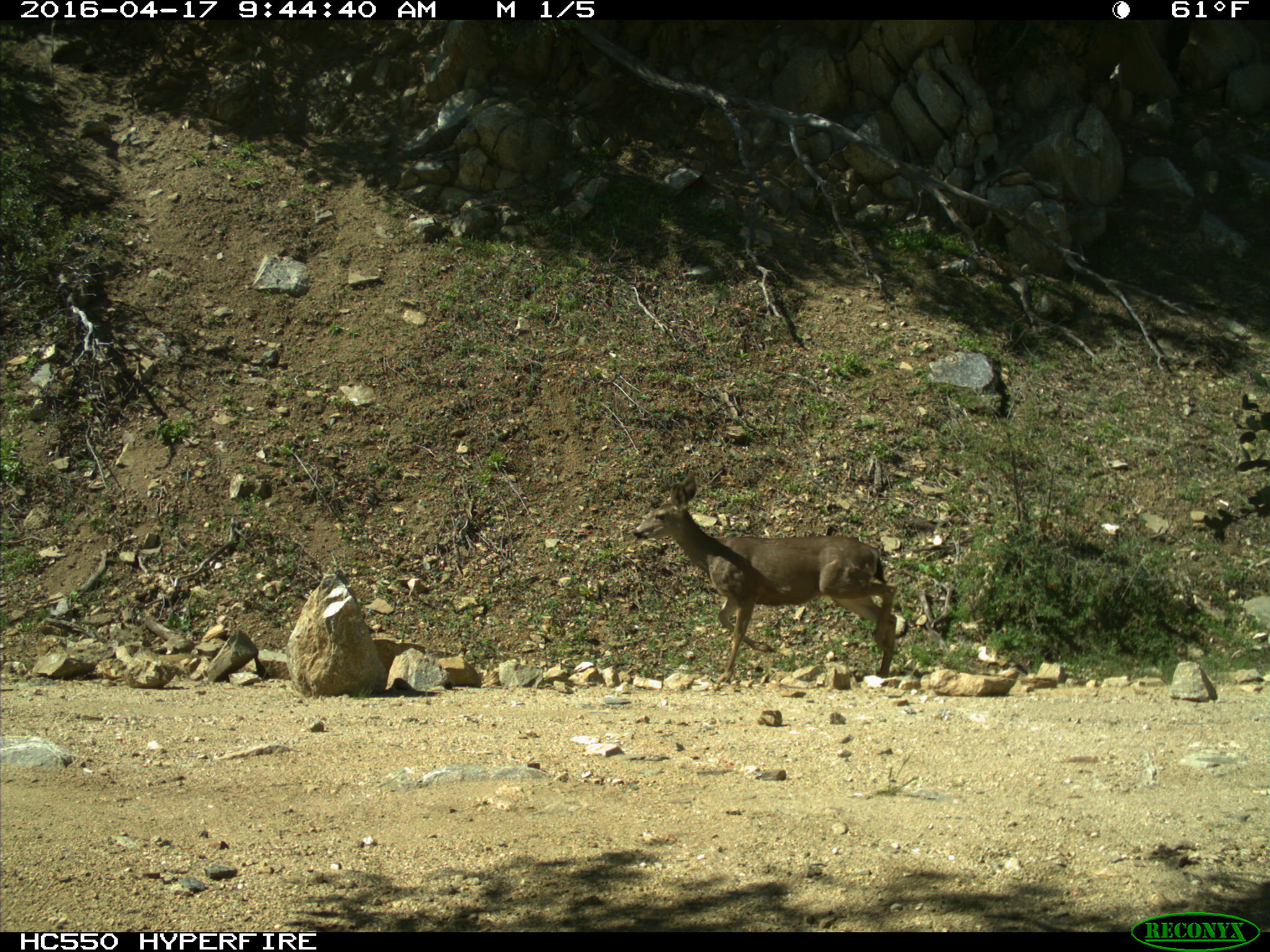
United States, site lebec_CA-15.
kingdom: Animalia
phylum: Chordata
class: Mammalia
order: Artiodactyla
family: Cervidae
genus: Odocoileus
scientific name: Odocoileus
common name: deer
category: unidentified deer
Unidentified deer (deer) (Odocoileus).